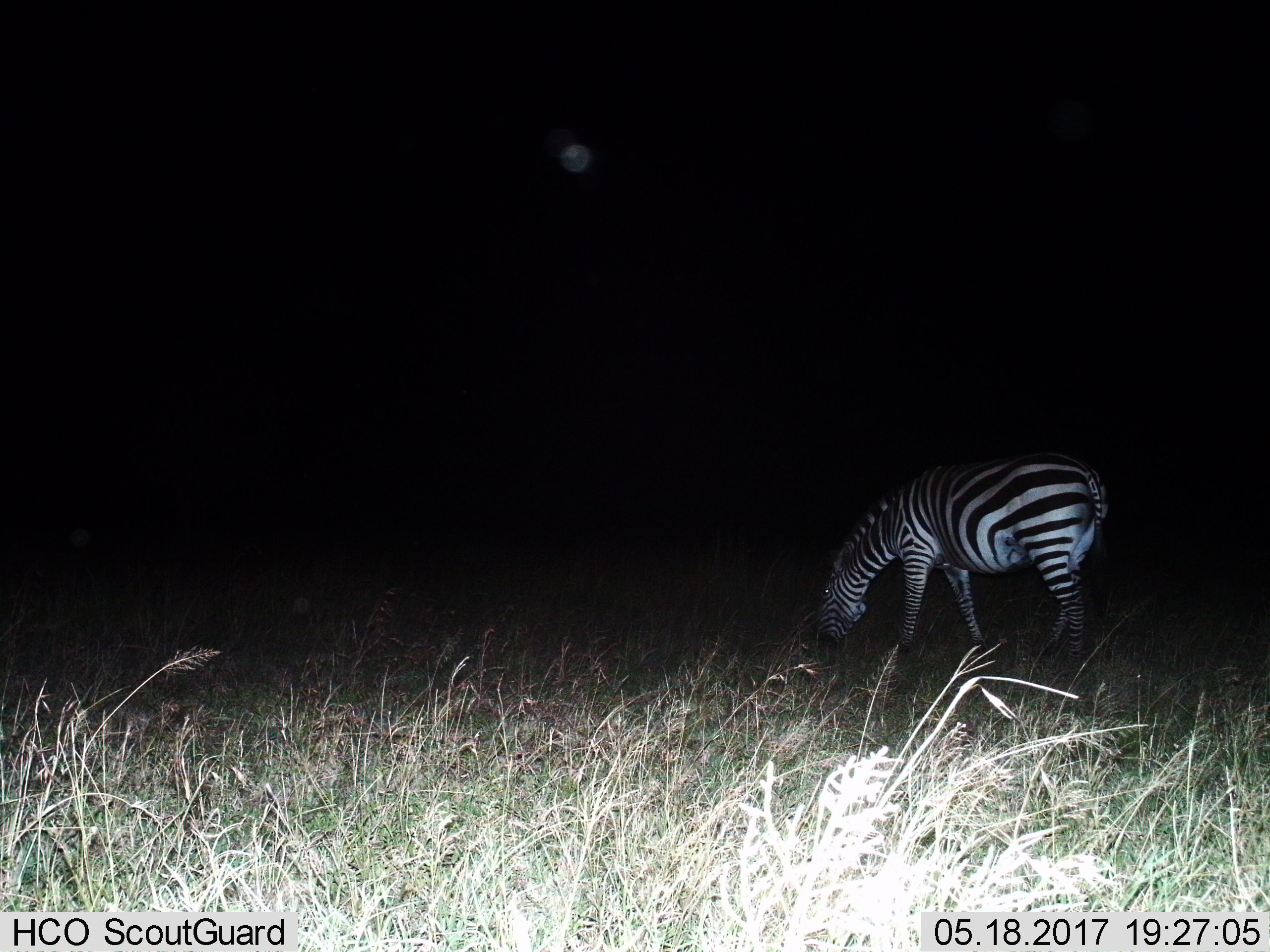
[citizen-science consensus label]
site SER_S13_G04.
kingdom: Animalia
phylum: Chordata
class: Mammalia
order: Perissodactyla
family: Equidae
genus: Equus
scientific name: Equus quagga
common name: plains zebra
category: zebraplains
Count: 1.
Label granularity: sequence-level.